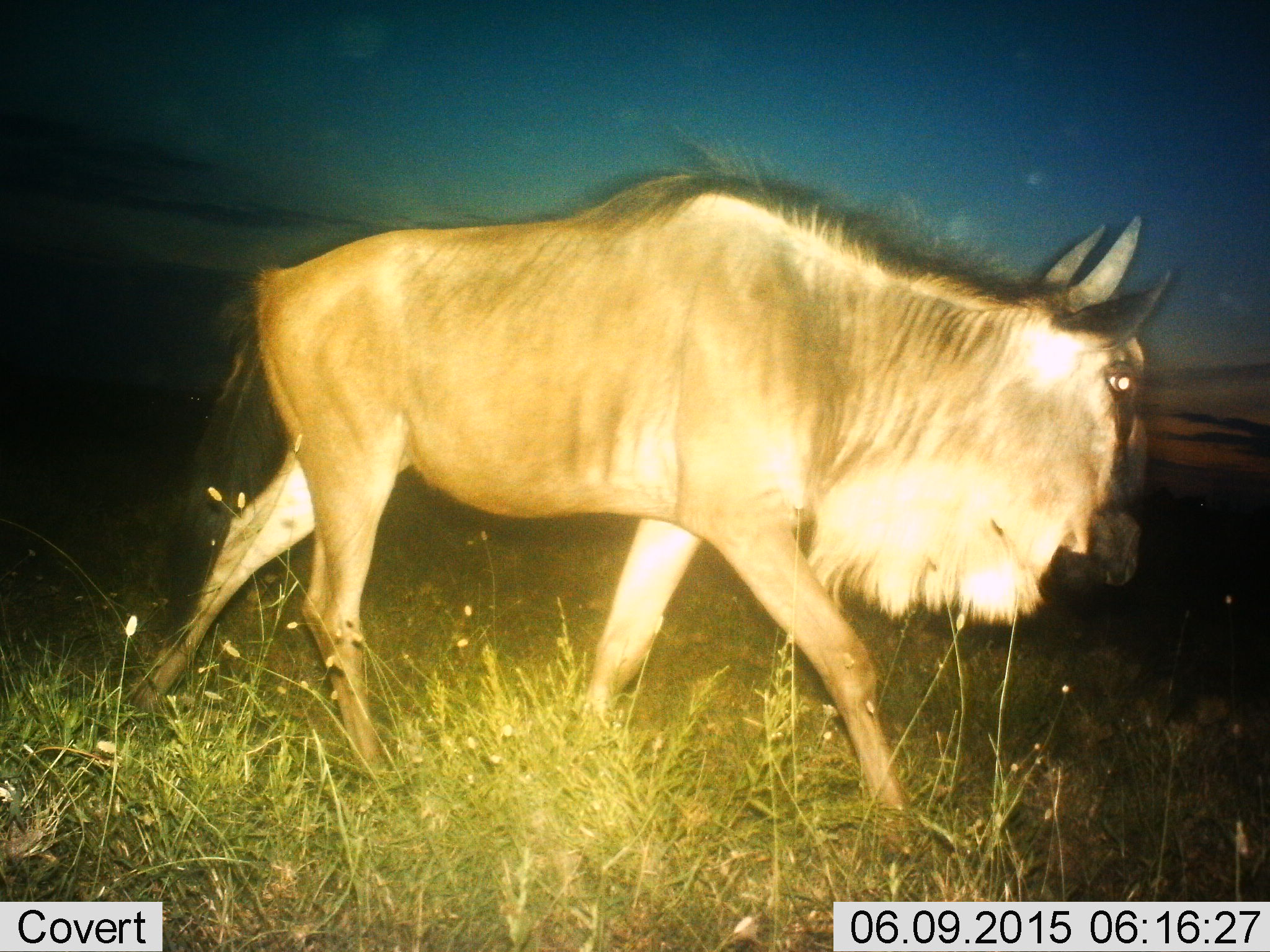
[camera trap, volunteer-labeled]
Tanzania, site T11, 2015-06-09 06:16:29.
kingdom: Animalia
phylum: Chordata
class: Mammalia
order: Artiodactyla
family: Bovidae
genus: Connochaetes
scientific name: Connochaetes taurinus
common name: blue wildebeest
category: wildebeest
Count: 1.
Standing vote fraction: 10%.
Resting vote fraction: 0%.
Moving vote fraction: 90%.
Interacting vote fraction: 0%.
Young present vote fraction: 0%.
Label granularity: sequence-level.